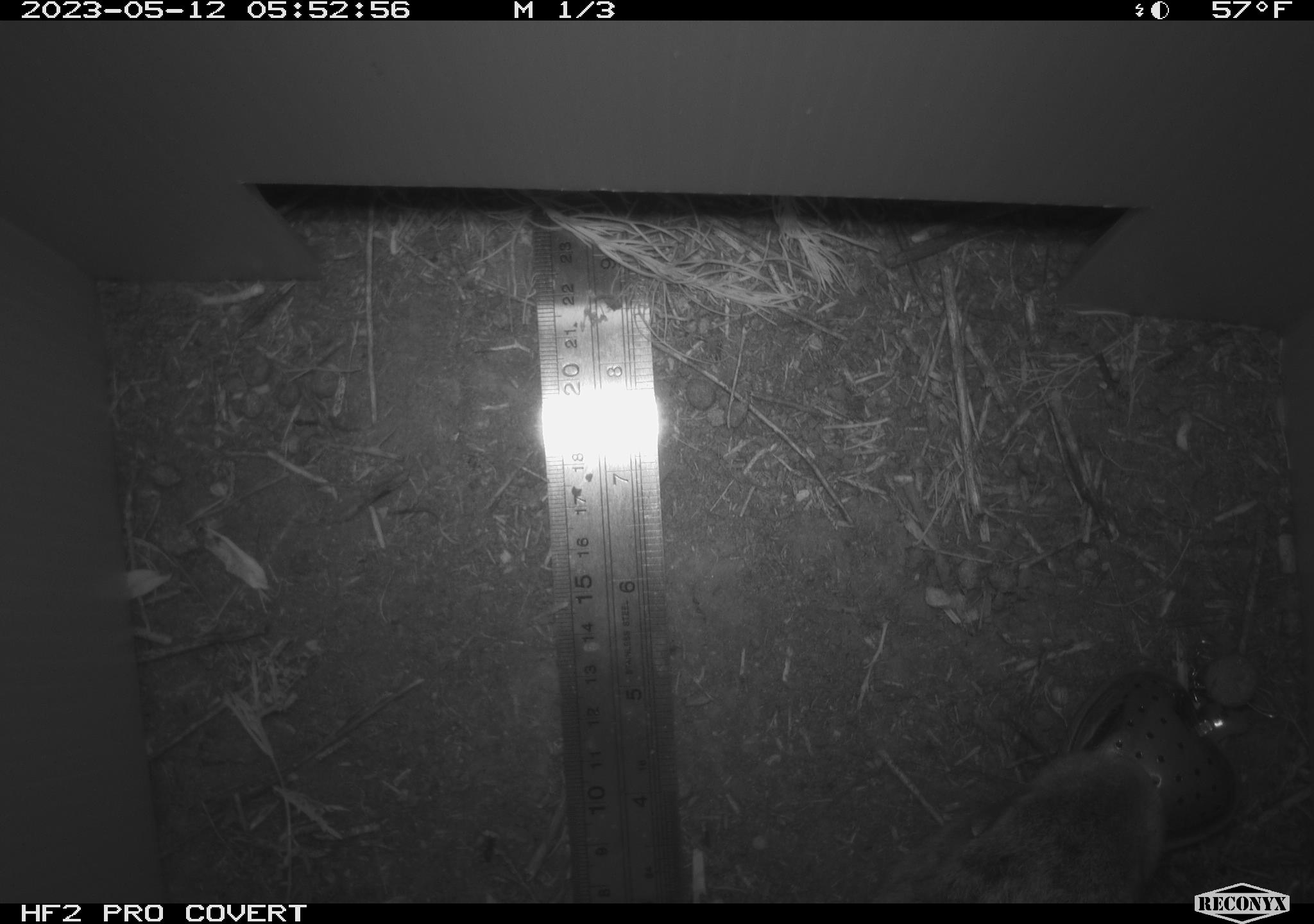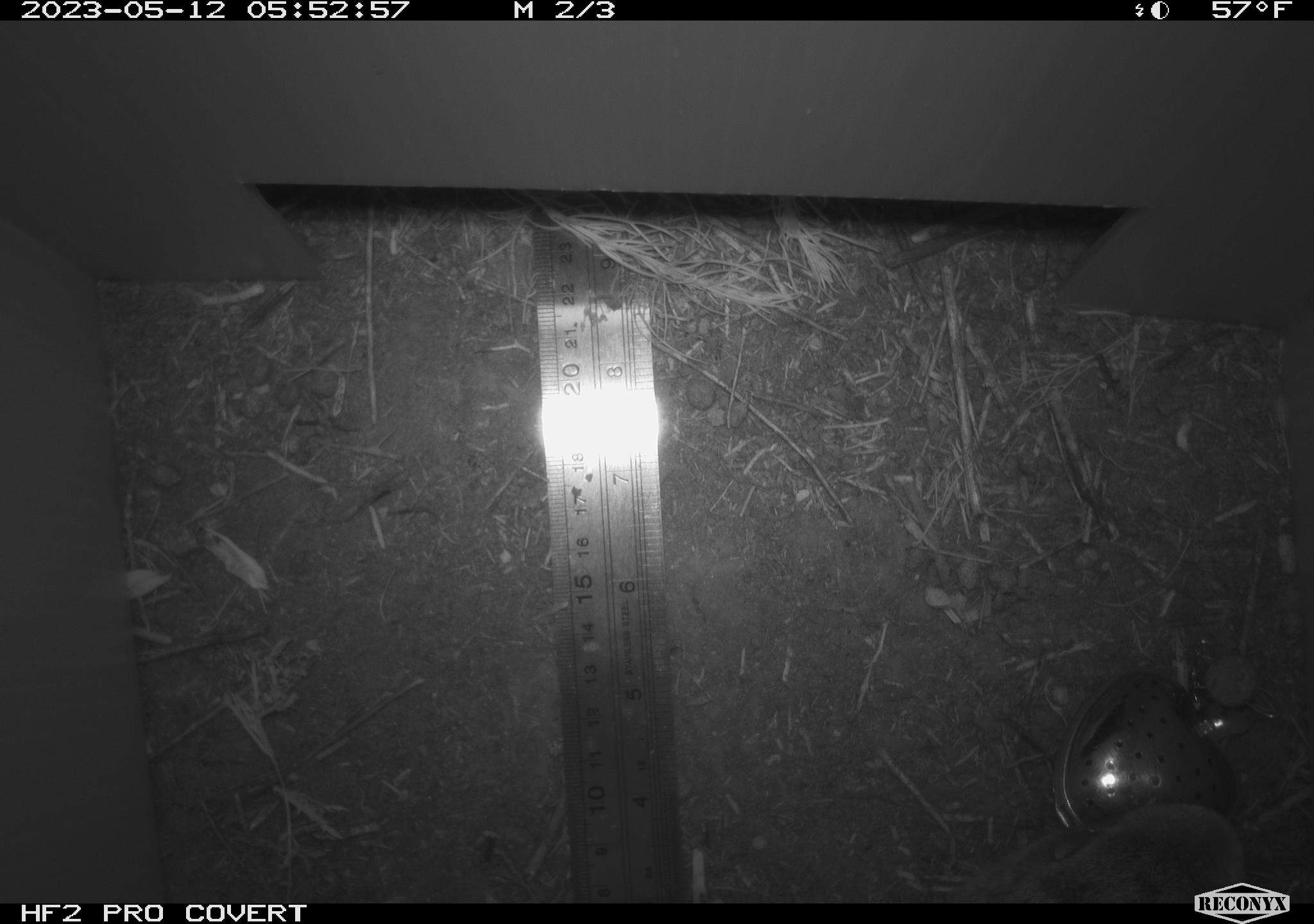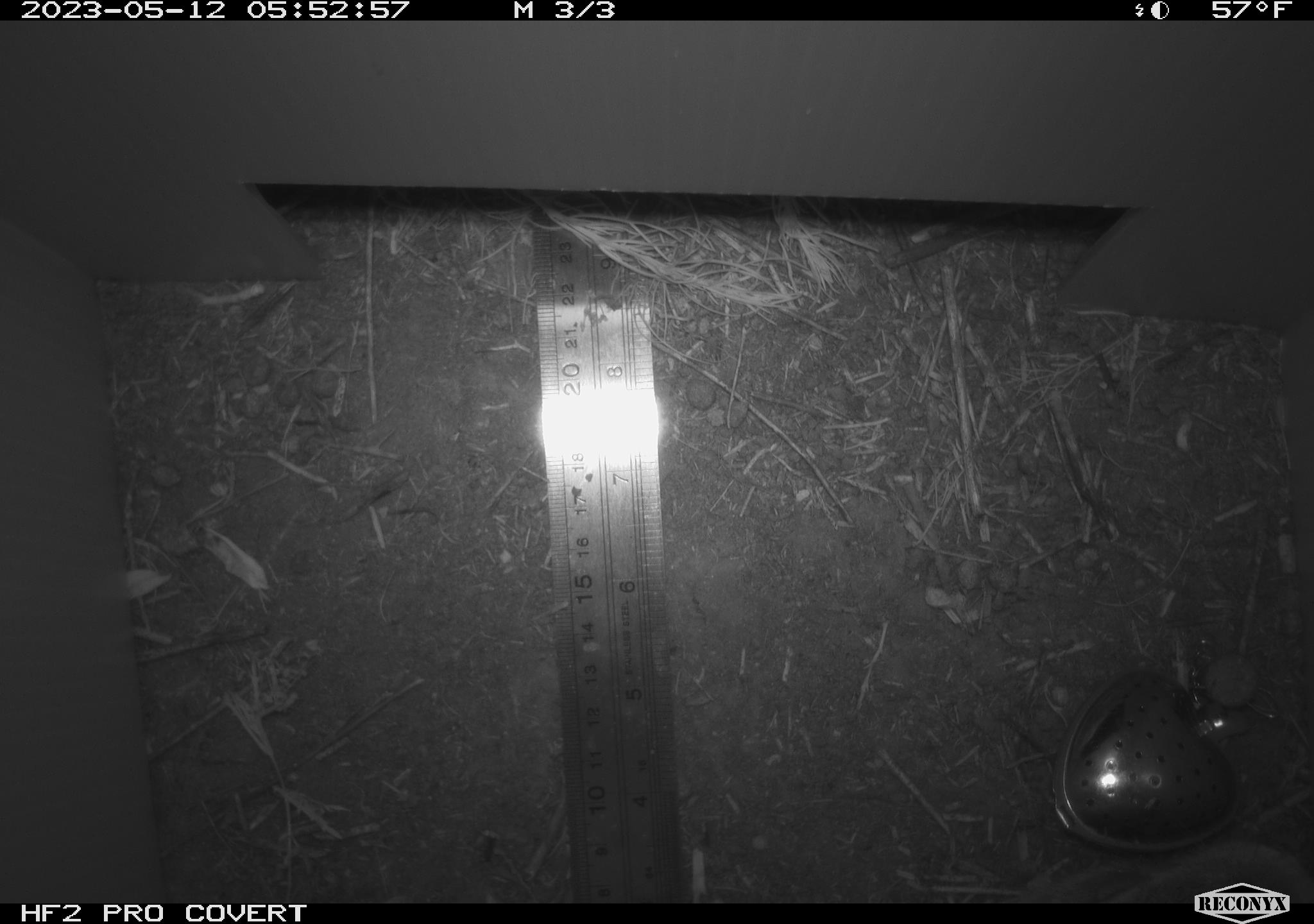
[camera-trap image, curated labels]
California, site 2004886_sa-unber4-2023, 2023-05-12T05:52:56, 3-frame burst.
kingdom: Animalia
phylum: Chordata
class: Mammalia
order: Lagomorpha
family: Leporidae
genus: Sylvilagus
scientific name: Sylvilagus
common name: cottontail rabbits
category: sylvilagus species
Sylvilagus species (cottontail rabbits) (Sylvilagus).